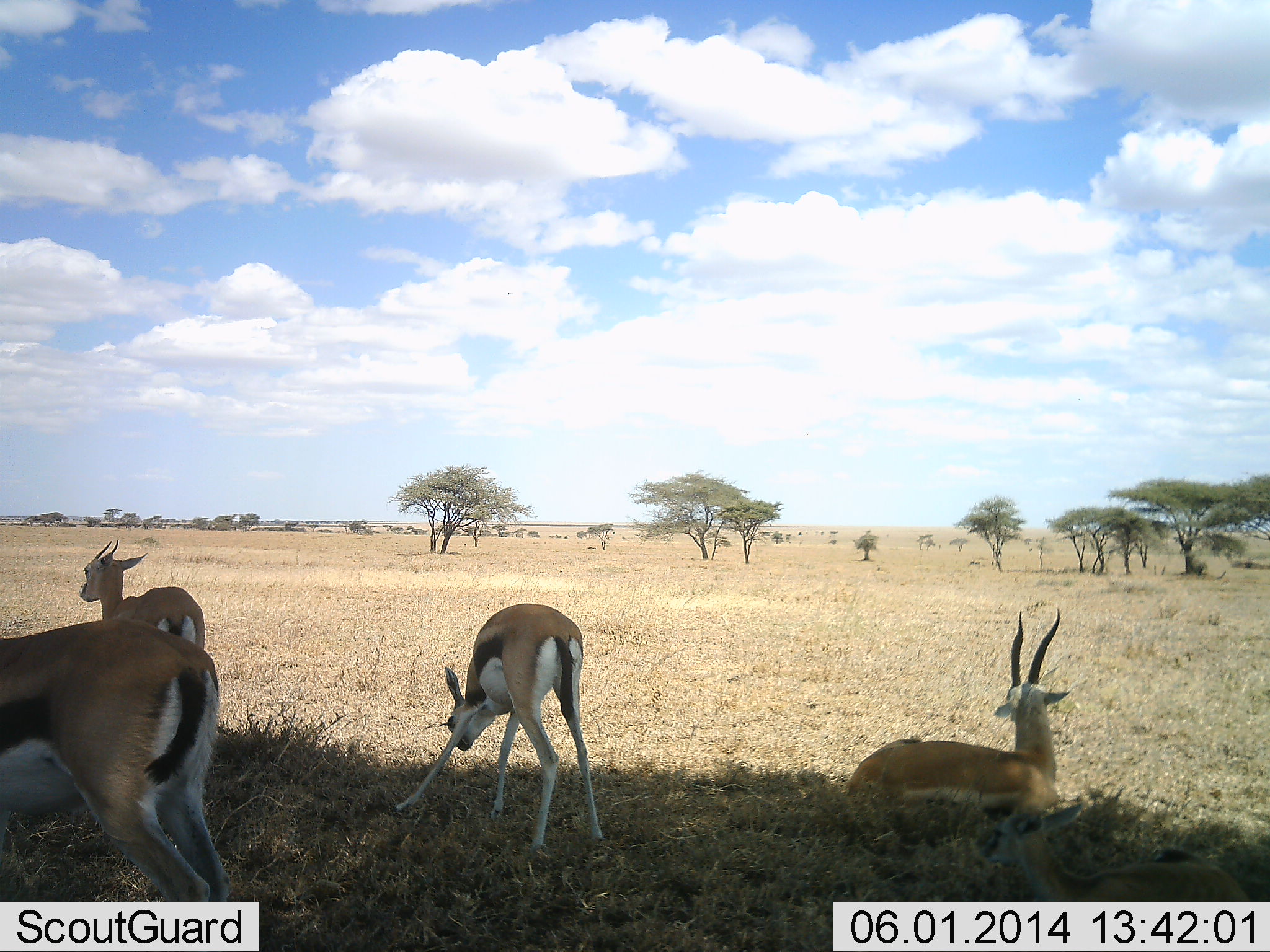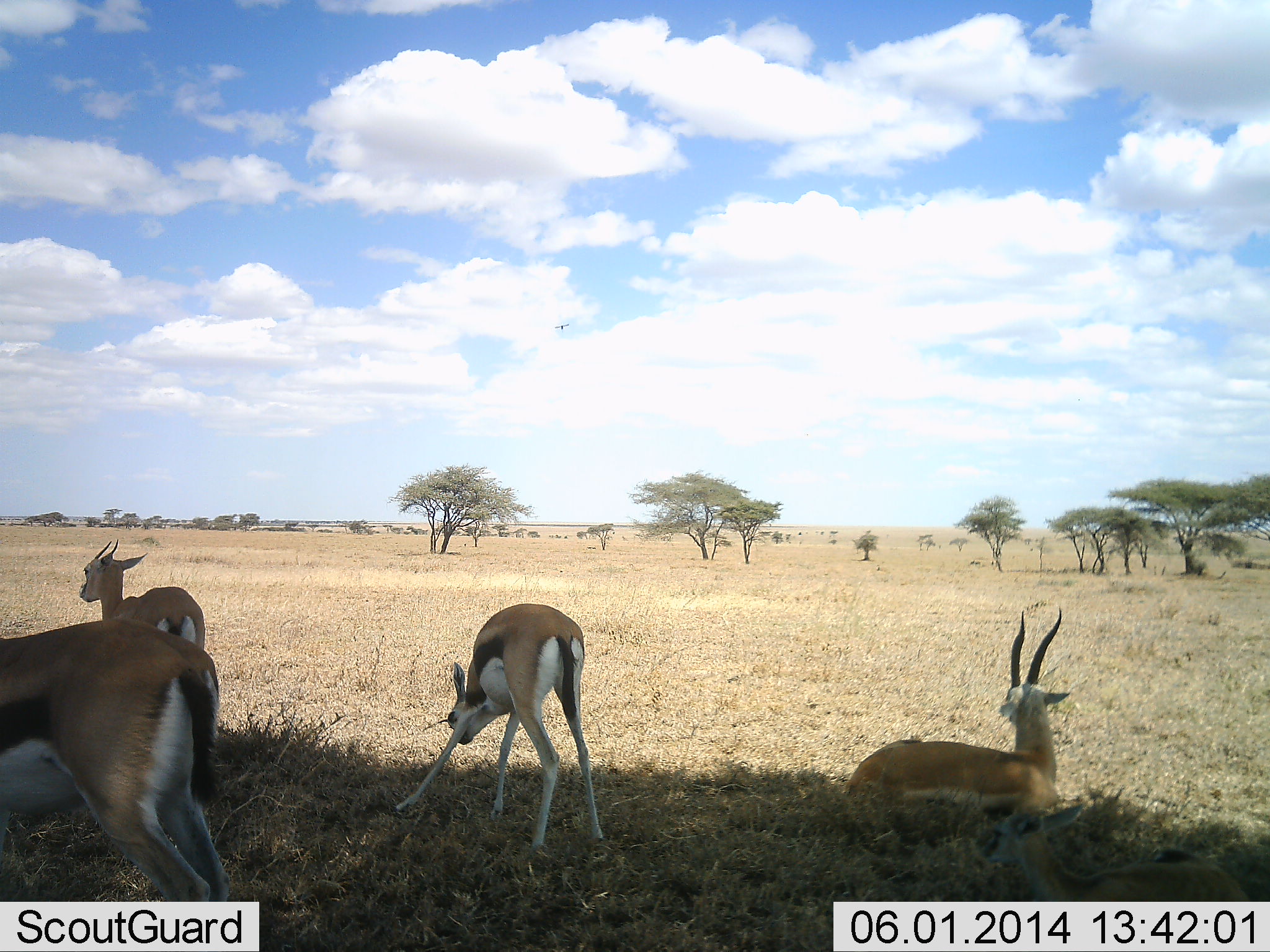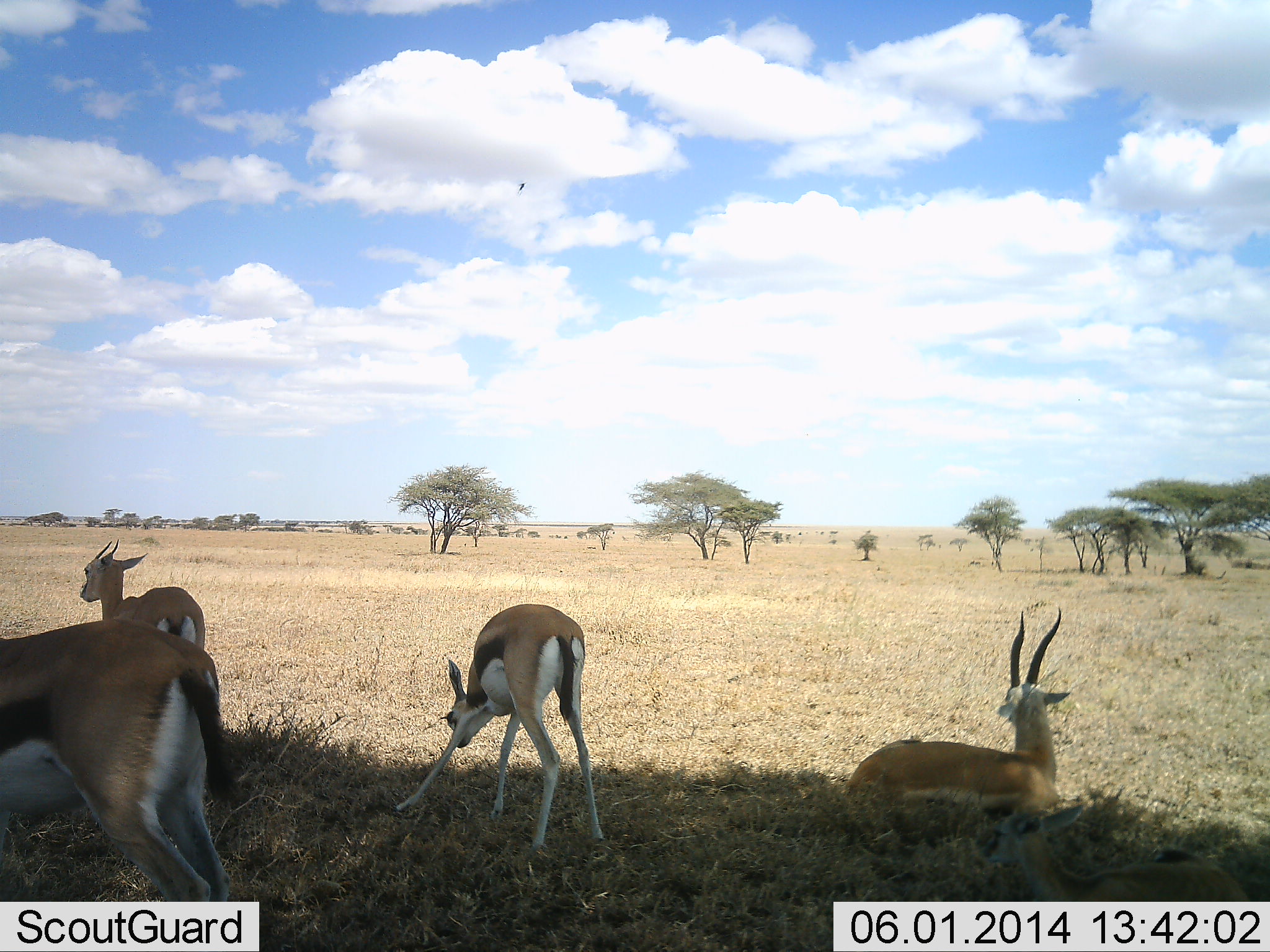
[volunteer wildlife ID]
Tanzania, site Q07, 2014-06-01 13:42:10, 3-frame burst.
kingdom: Animalia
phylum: Chordata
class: Mammalia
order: Artiodactyla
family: Bovidae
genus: Eudorcas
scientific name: Eudorcas thomsonii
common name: thomson's gazelle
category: gazellethomsons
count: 4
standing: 75%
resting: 83%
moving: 0%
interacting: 0%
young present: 0%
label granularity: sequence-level